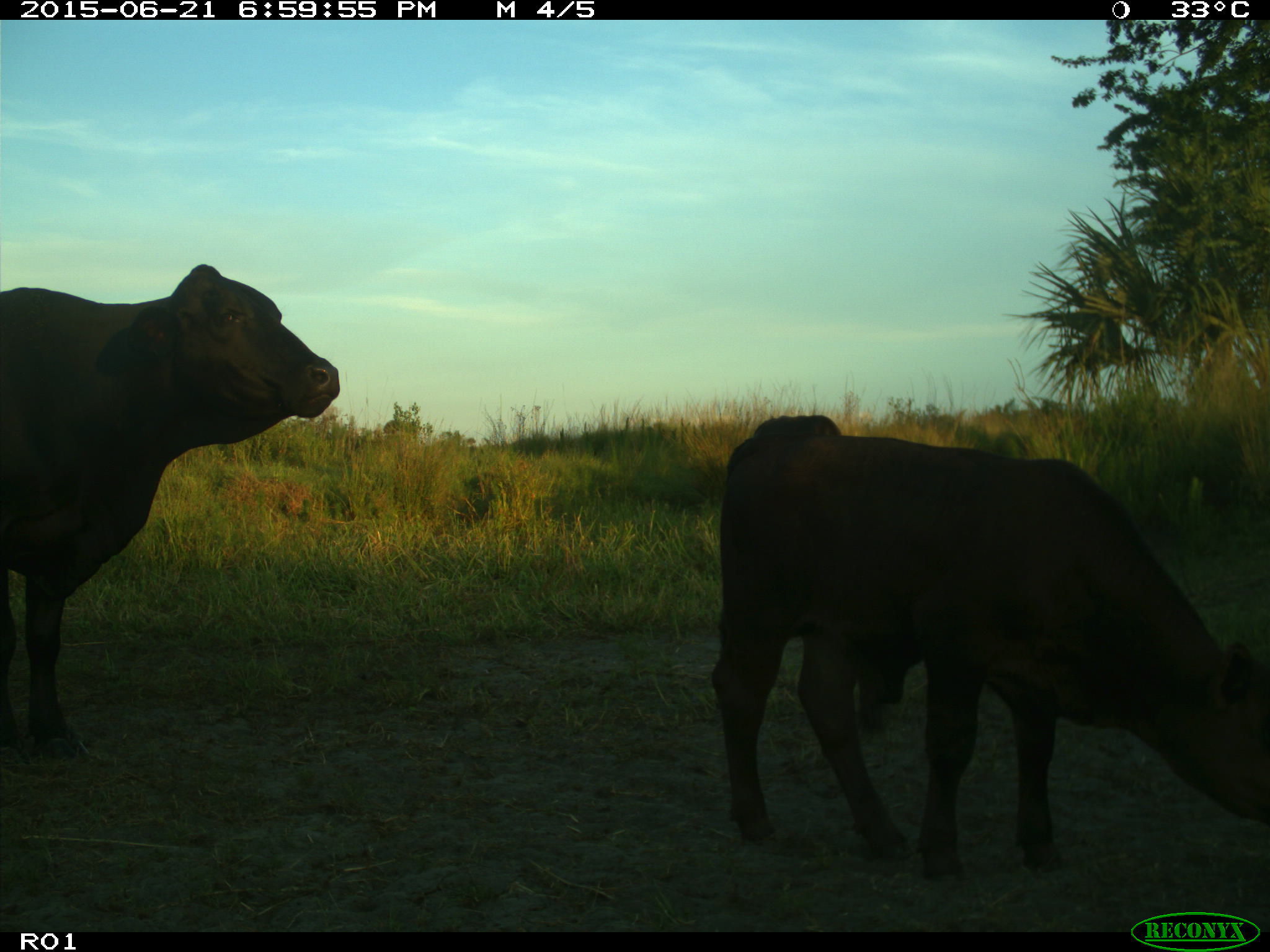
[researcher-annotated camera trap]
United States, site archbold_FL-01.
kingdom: Animalia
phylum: Chordata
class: Mammalia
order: Artiodactyla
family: Bovidae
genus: Bos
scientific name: Bos taurus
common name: domestic cow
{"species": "Bos taurus (domestic cow)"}